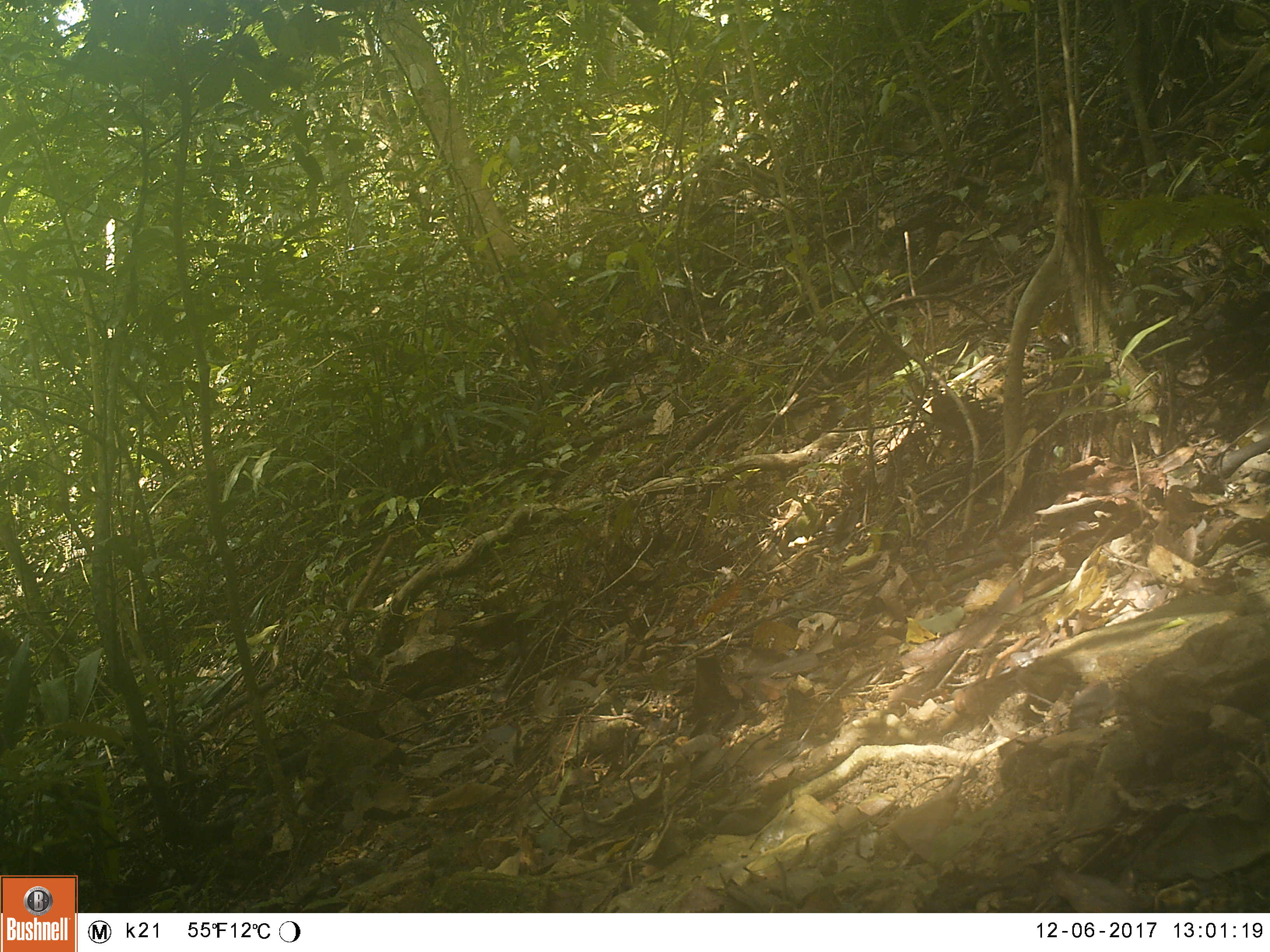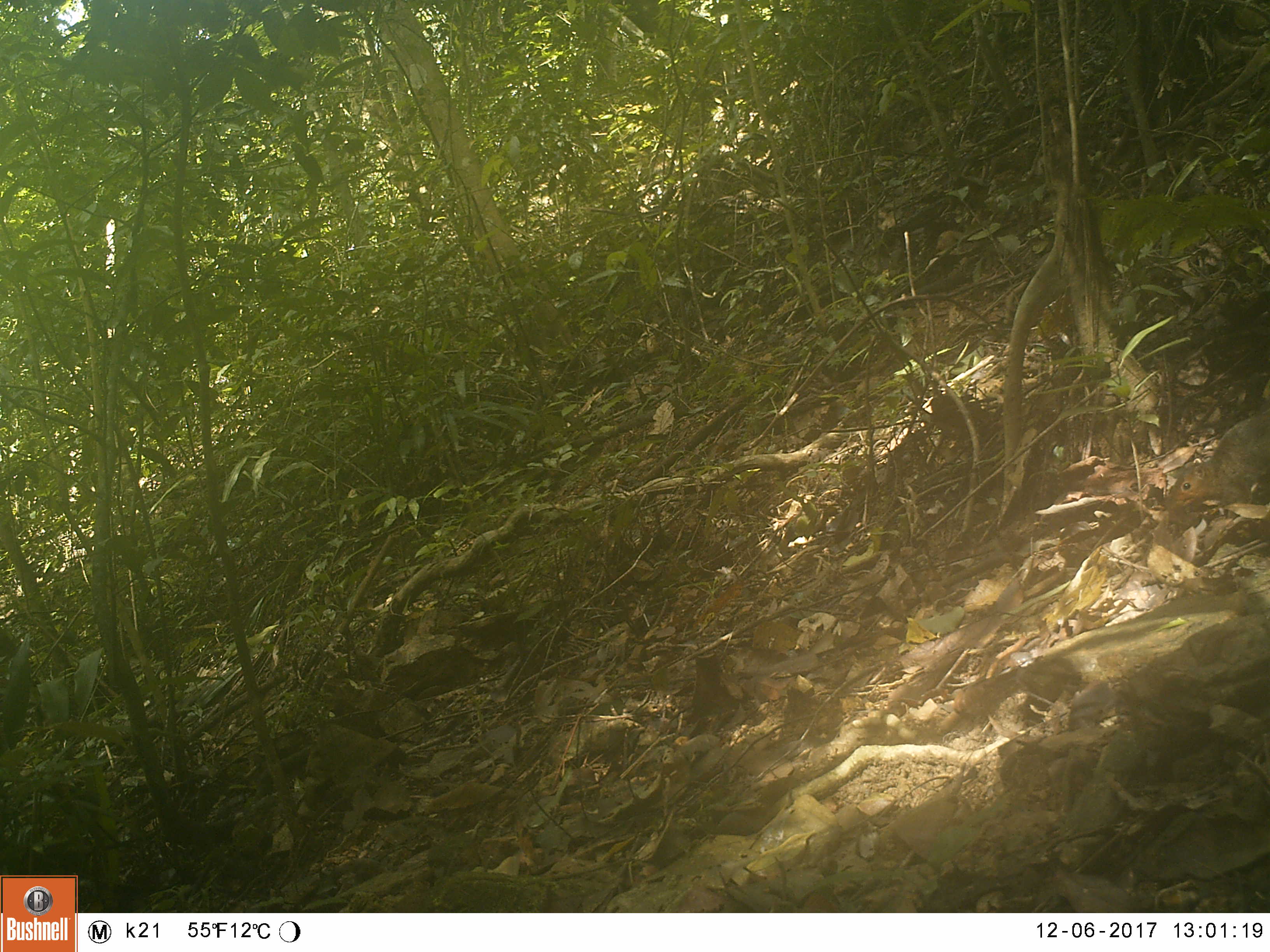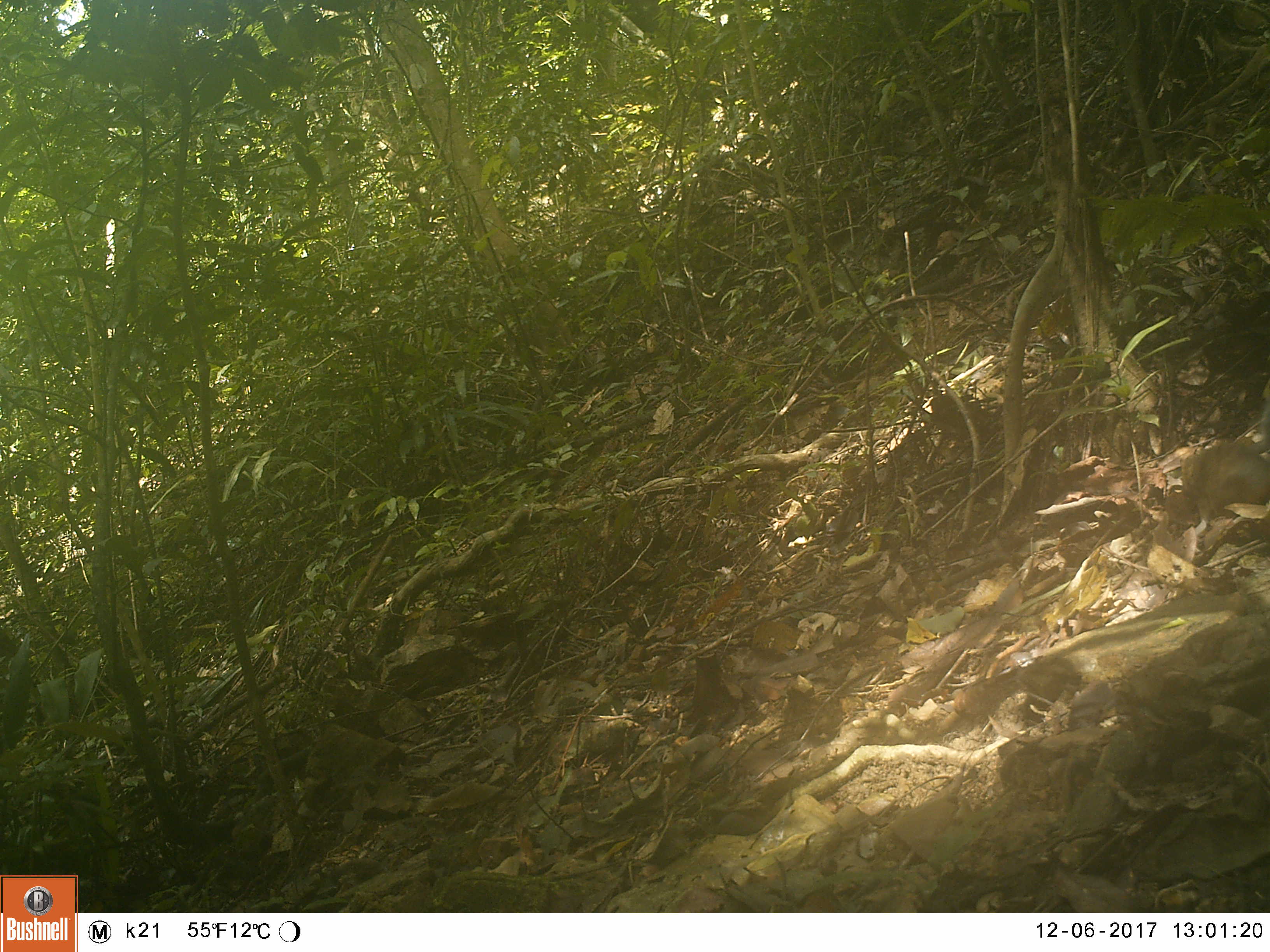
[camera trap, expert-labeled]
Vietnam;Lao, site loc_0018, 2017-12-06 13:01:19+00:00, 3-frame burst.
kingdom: Animalia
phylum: Chordata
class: Mammalia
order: Rodentia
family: Sciuridae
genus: Dremomys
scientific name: Dremomys rufigenis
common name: red-cheeked squirrel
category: red cheeked squirrel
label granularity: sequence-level